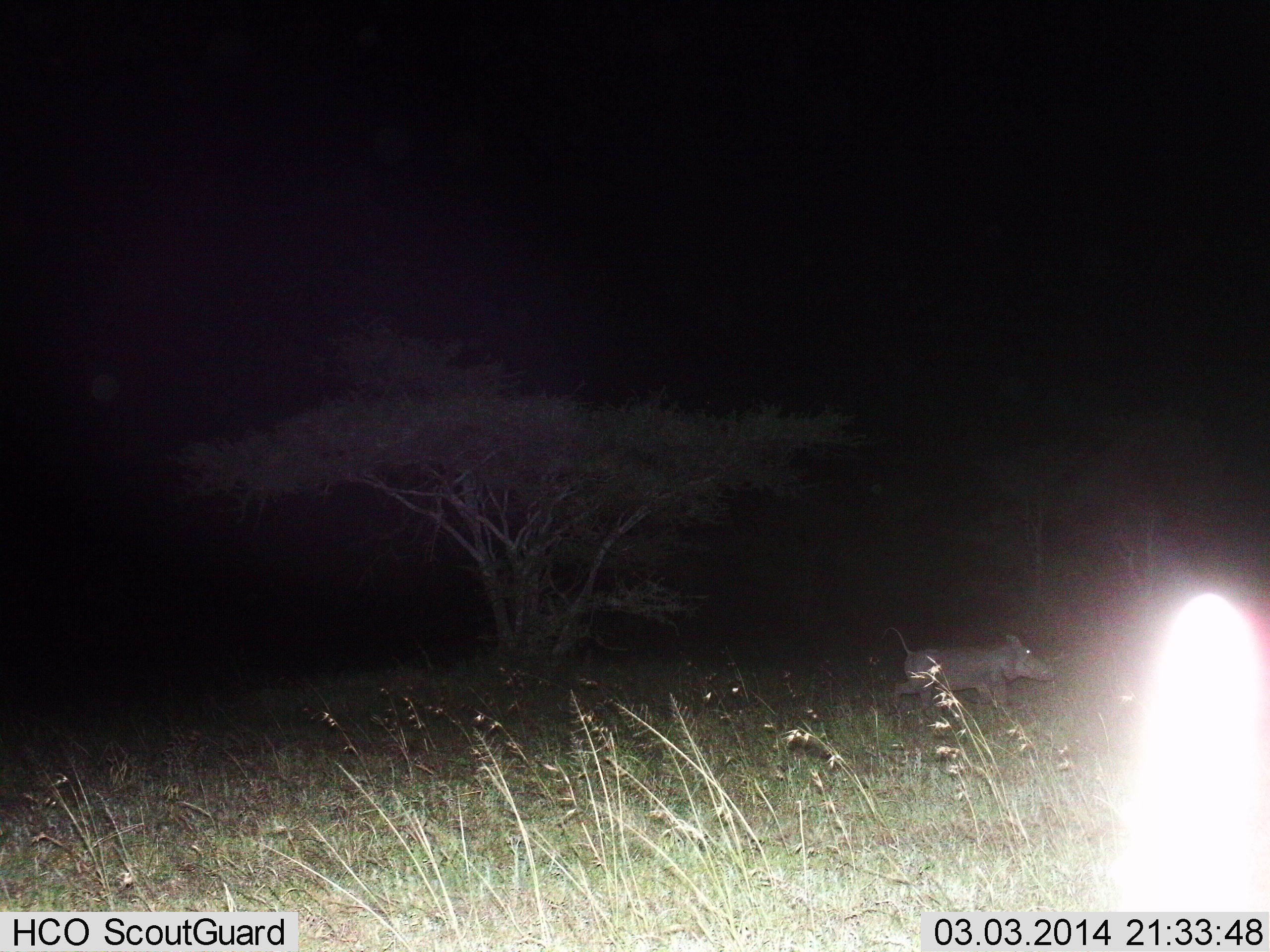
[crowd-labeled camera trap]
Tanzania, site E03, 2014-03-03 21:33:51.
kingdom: Animalia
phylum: Chordata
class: Mammalia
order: Artiodactyla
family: Suidae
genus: Phacochoerus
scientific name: Phacochoerus africanus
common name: warthog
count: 1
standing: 10%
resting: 0%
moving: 100%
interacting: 0%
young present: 0%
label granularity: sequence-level